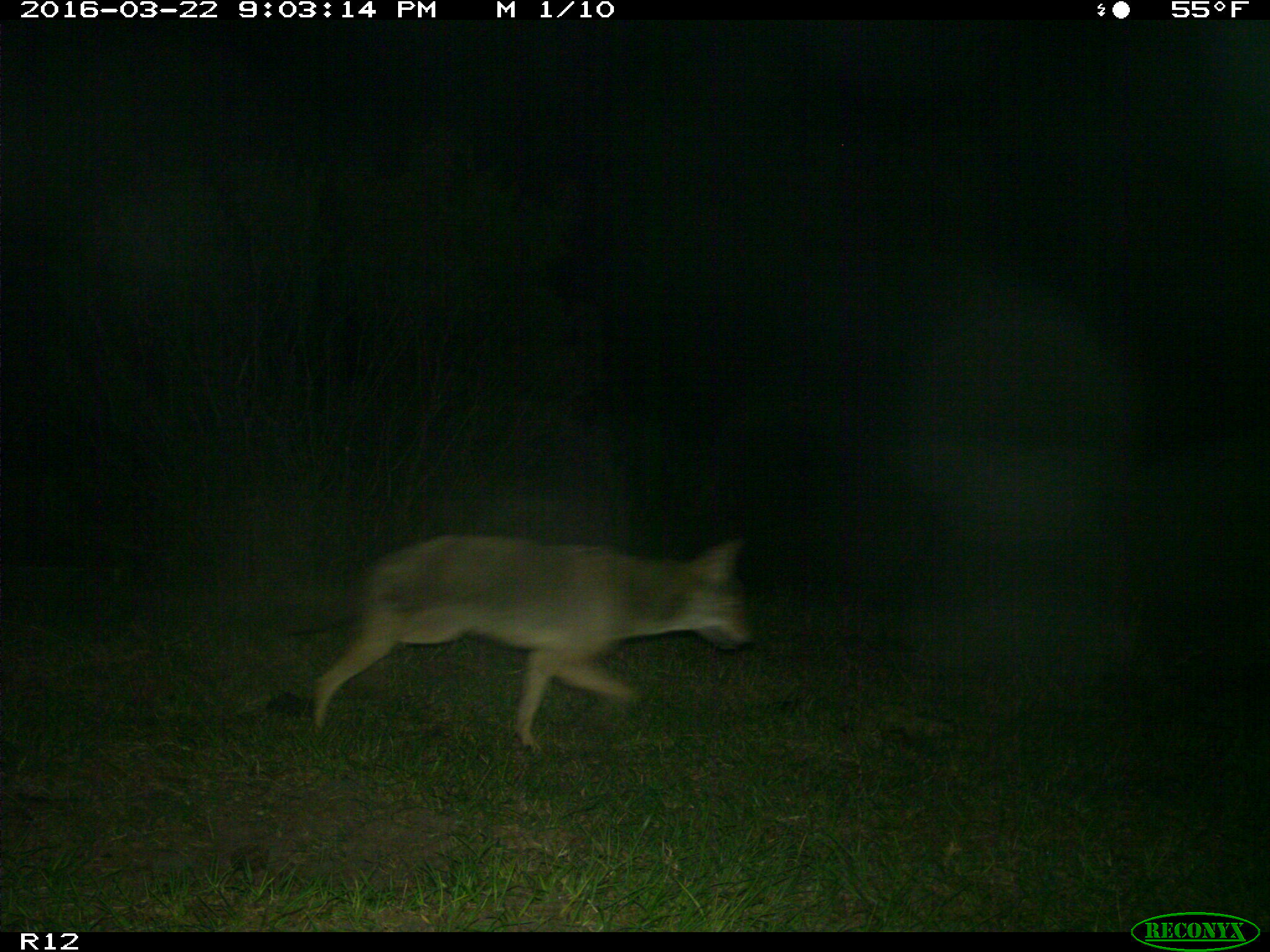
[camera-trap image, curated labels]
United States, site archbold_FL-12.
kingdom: Animalia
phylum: Chordata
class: Mammalia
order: Carnivora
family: Canidae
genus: Canis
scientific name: Canis latrans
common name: coyote